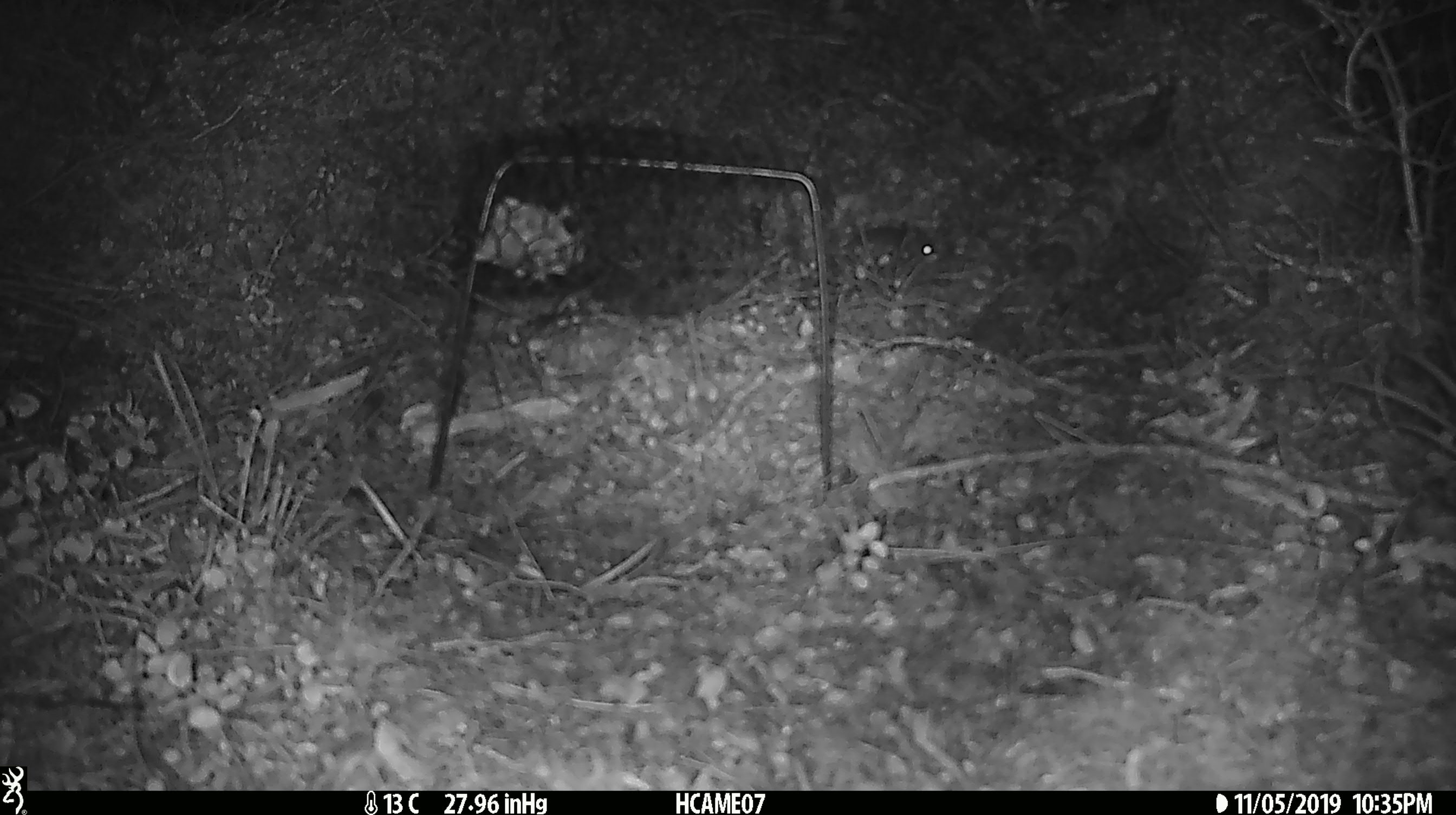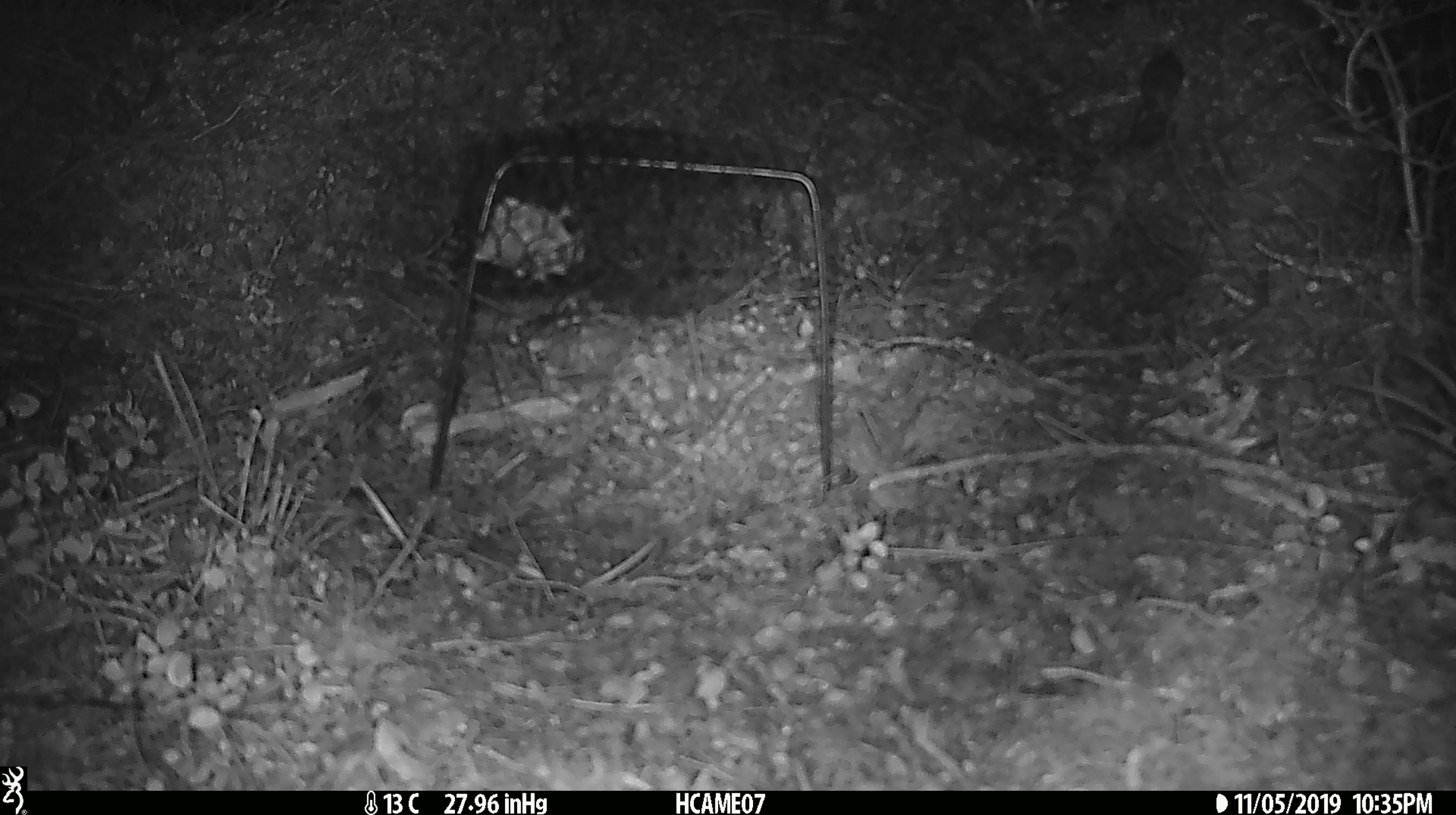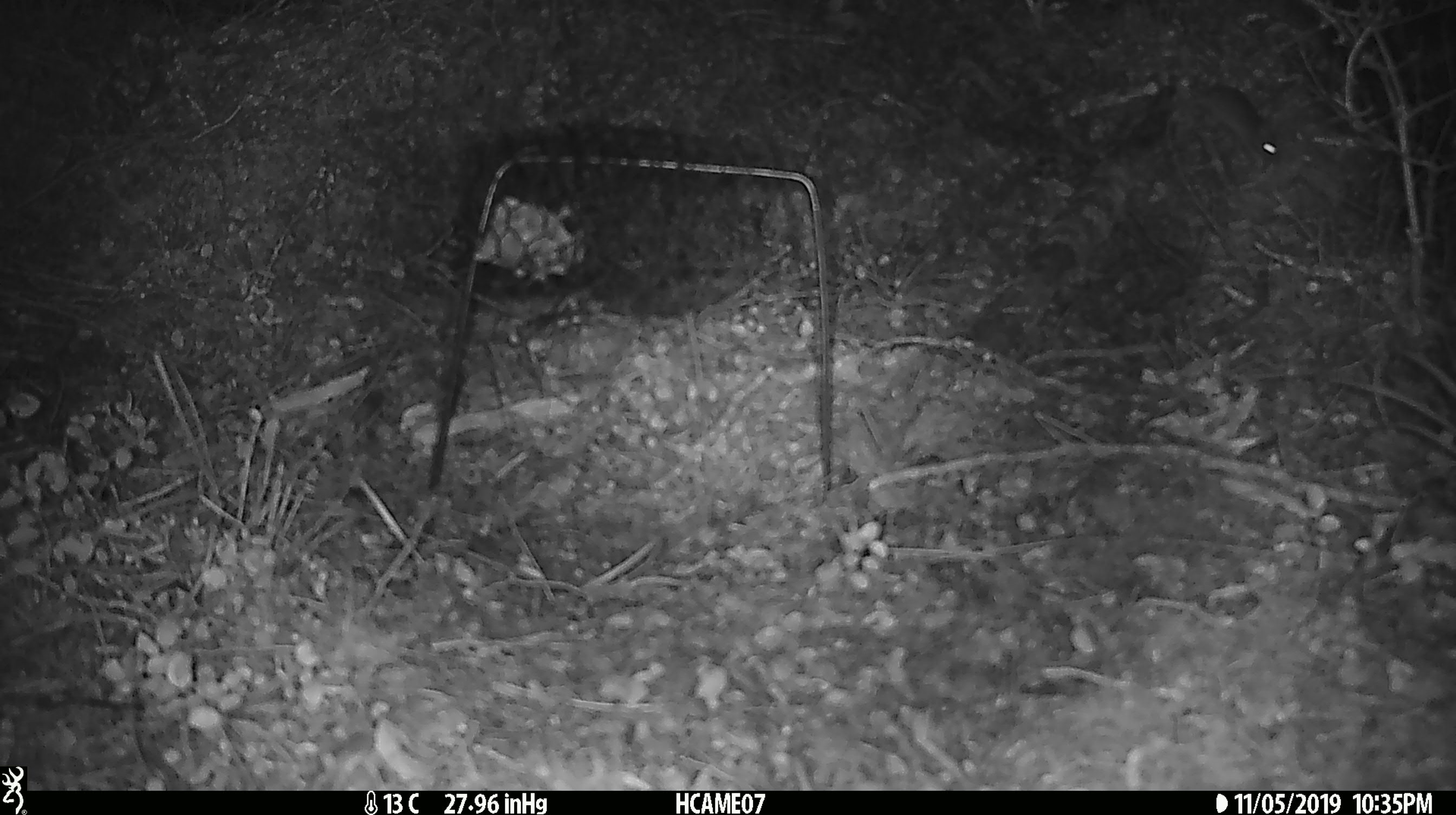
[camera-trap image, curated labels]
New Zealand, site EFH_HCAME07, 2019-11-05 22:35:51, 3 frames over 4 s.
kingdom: Animalia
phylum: Chordata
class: Mammalia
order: Rodentia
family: Muridae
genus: Mus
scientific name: Mus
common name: mouse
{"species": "mouse (Mus)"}